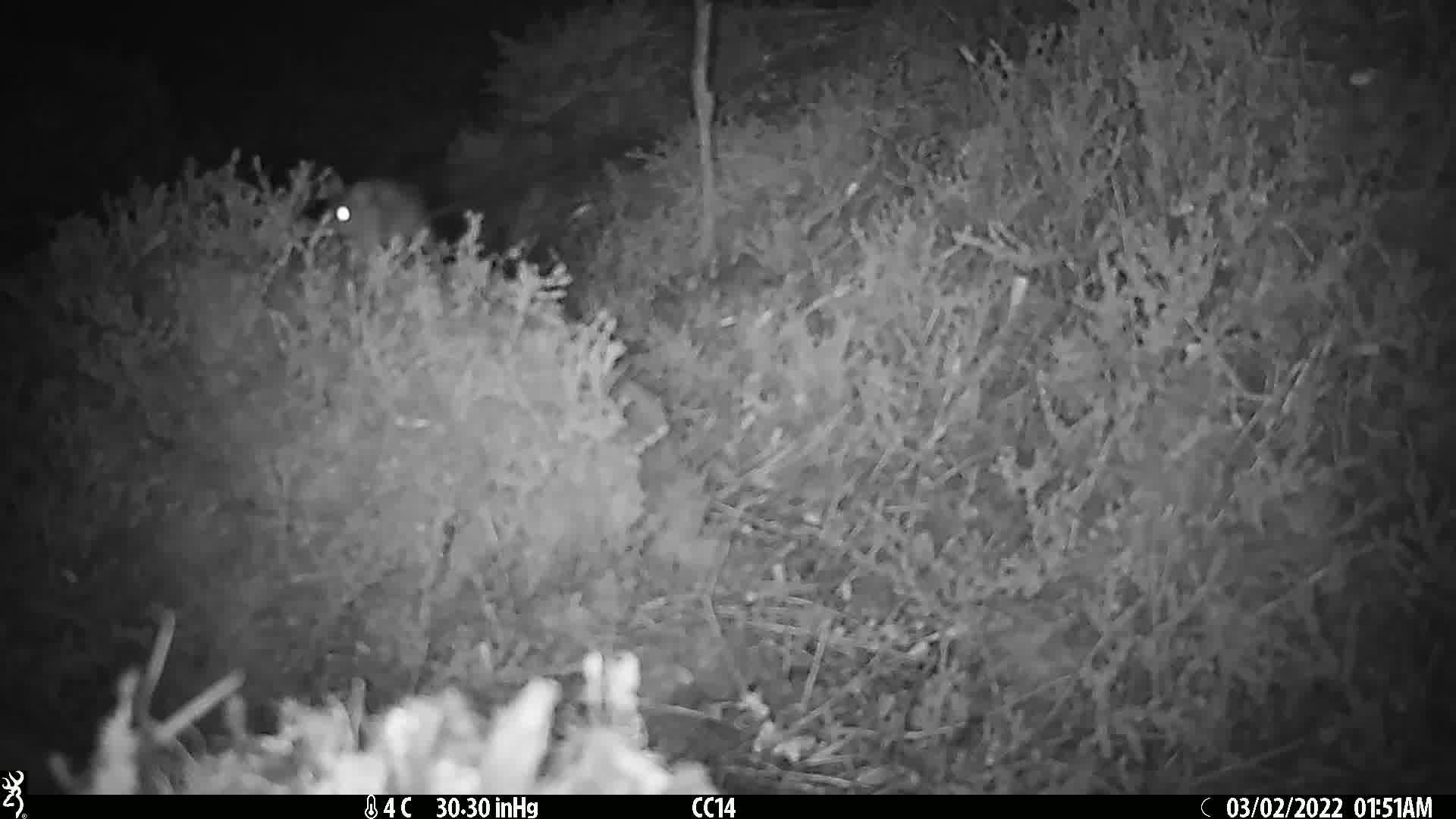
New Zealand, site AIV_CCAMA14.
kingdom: Animalia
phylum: Chordata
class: Mammalia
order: Rodentia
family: Muridae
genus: Mus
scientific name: Mus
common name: mouse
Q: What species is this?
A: Mouse (Mus).